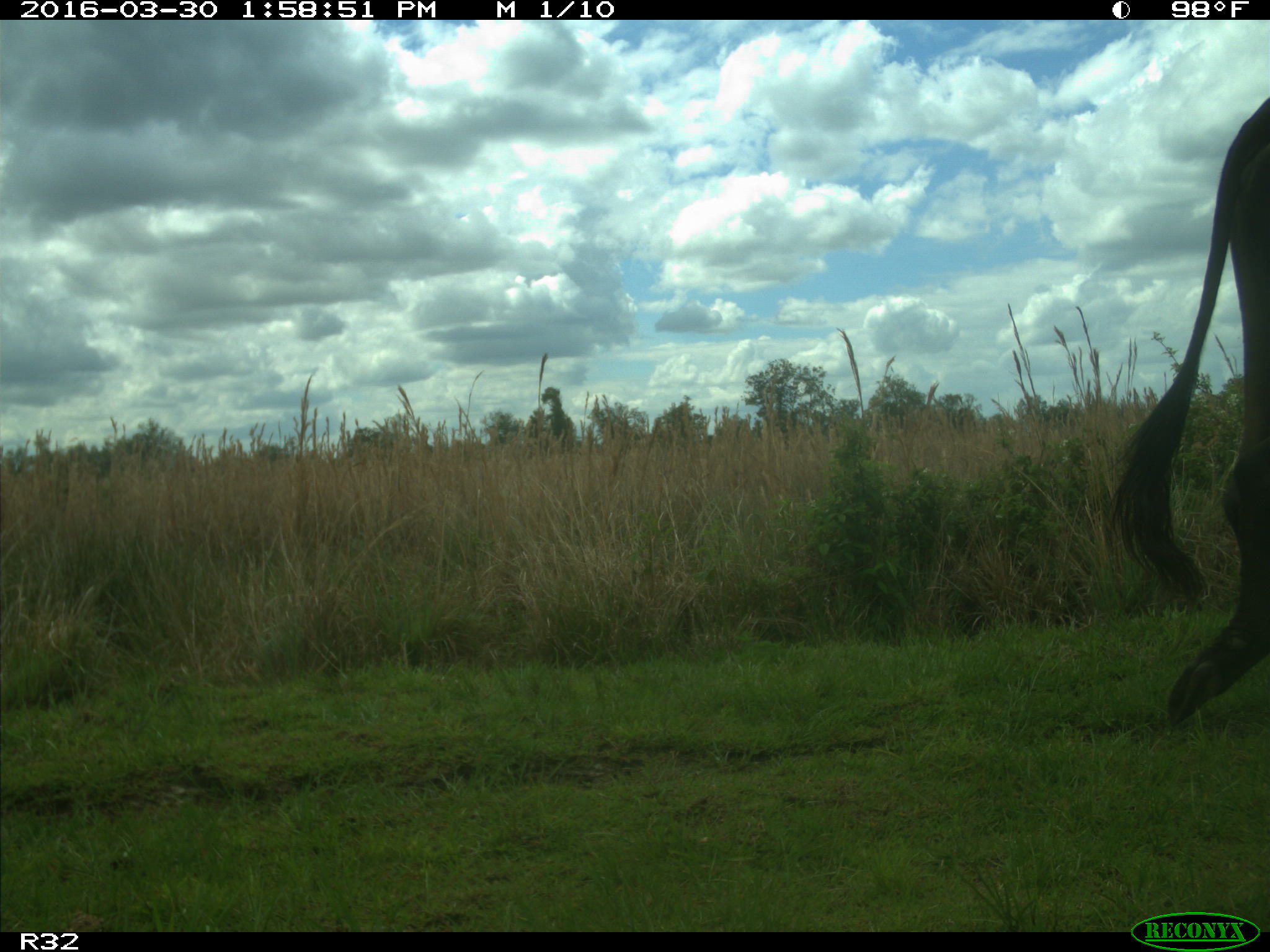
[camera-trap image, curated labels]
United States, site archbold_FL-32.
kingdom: Animalia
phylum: Chordata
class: Mammalia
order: Artiodactyla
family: Bovidae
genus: Bos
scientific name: Bos taurus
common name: domestic cow